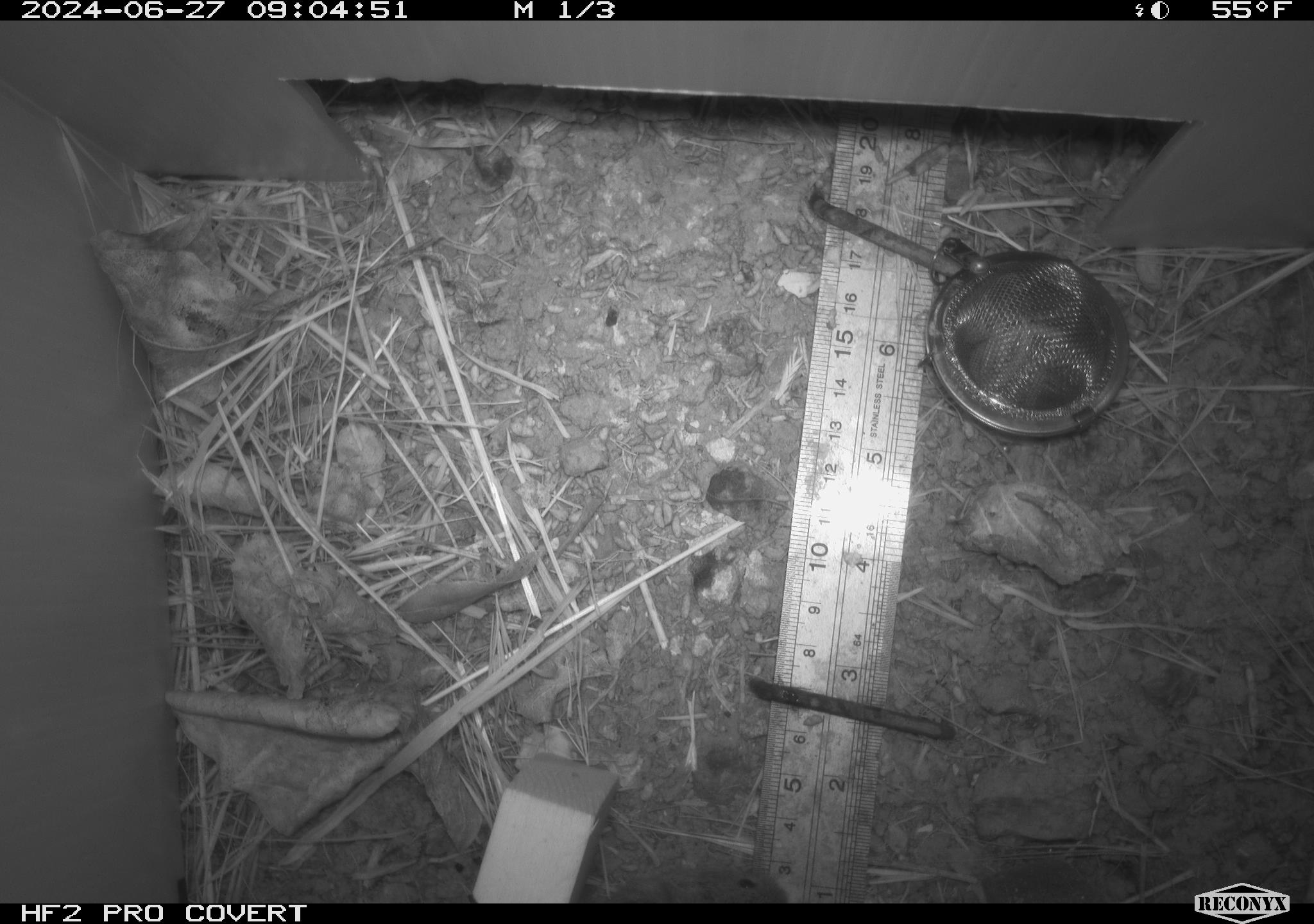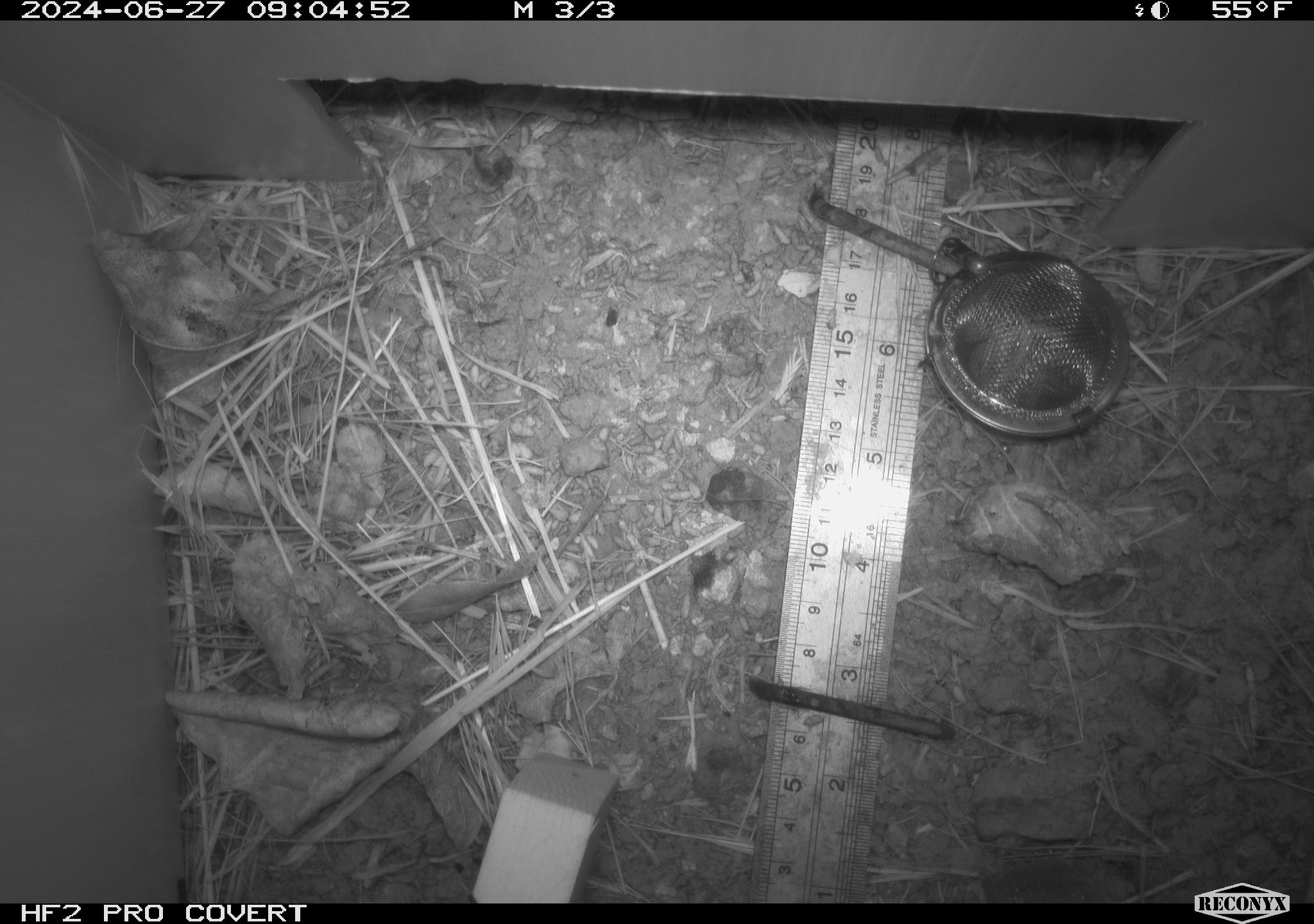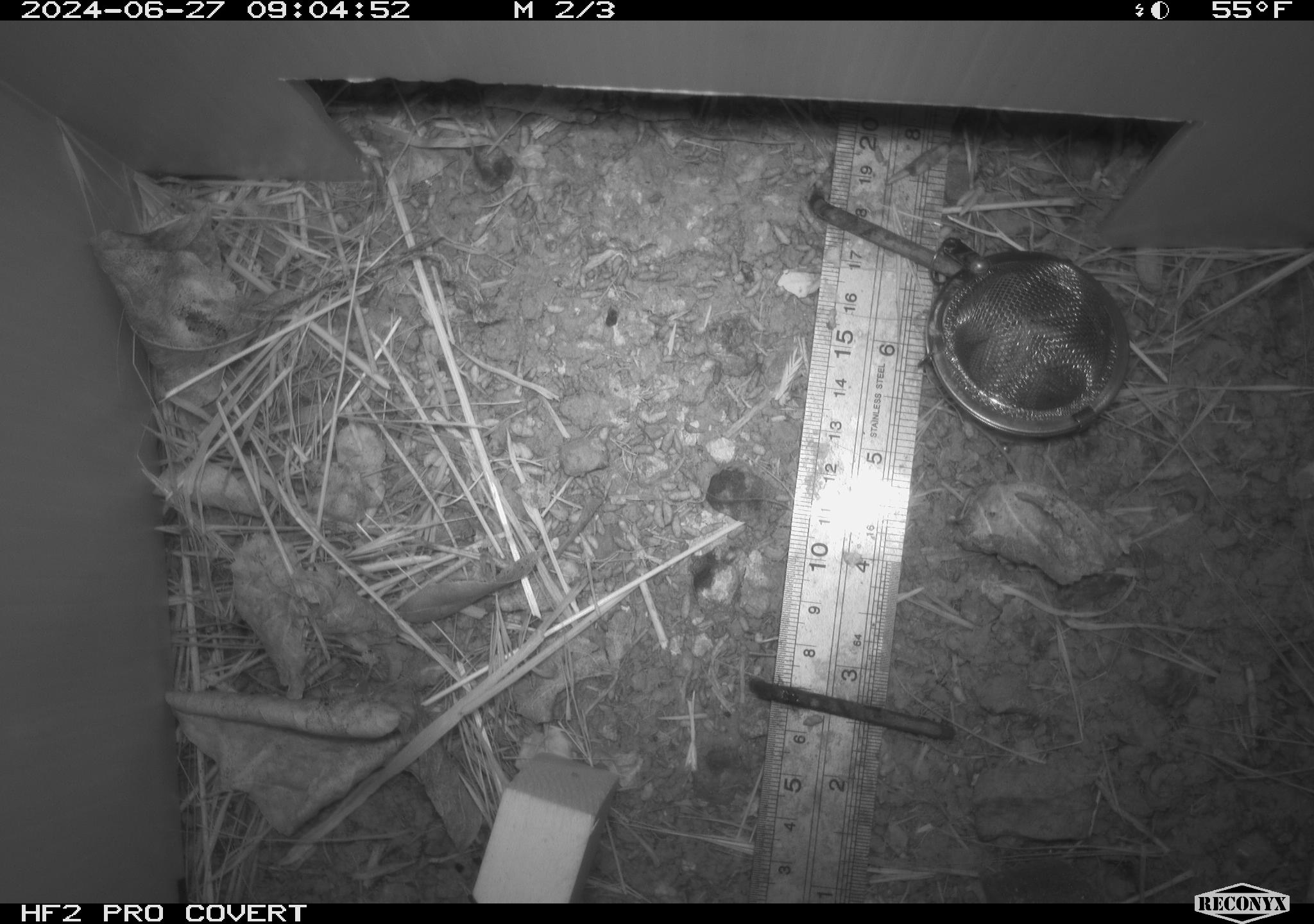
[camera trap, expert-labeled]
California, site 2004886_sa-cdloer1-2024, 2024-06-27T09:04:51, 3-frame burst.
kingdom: Animalia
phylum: Chordata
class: Mammalia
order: Rodentia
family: Cricetidae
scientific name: Arvicolinae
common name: voles, lemmings, and muskrats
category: arvicolinae subfamily